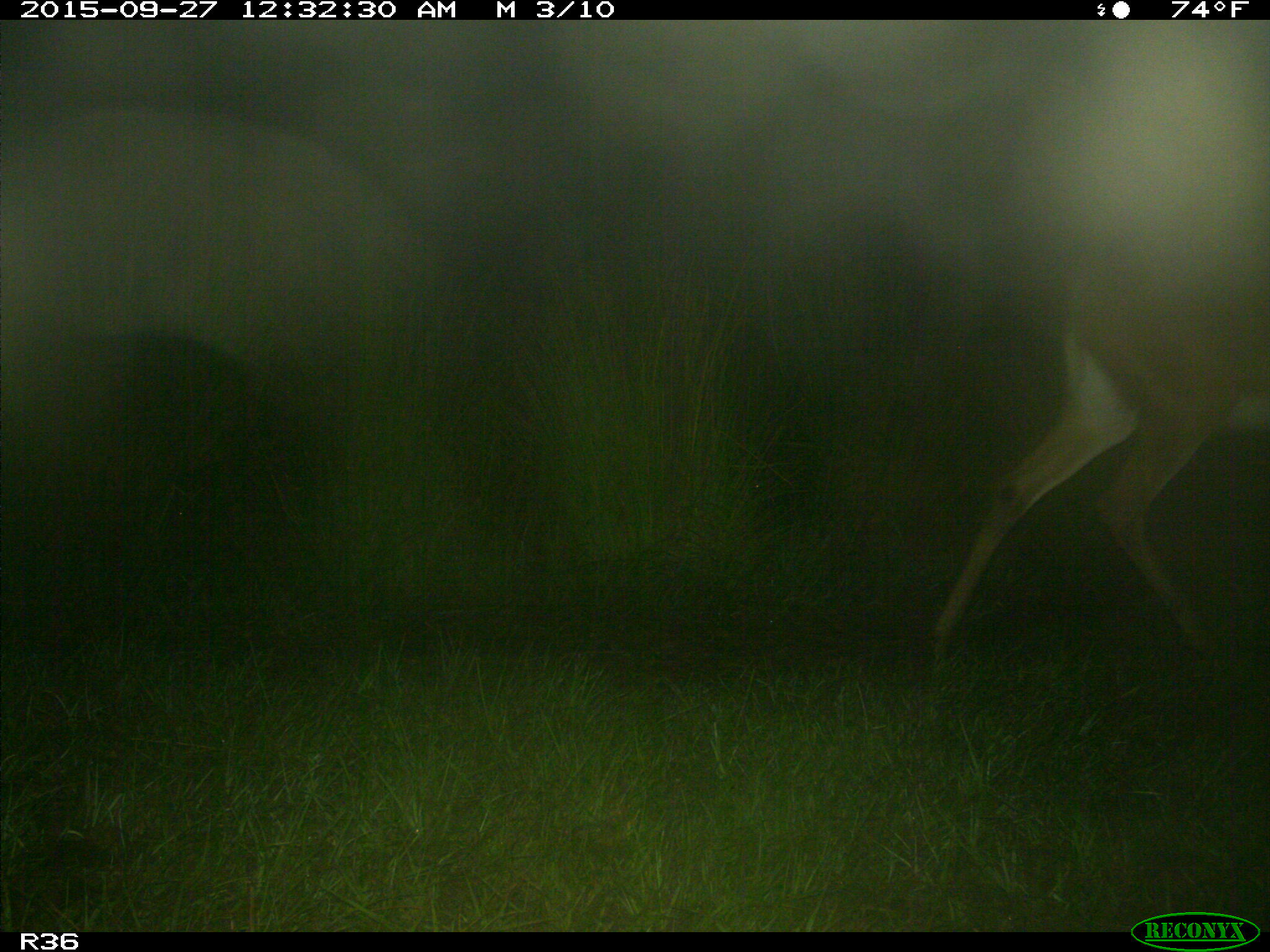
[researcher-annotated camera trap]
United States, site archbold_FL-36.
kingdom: Animalia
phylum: Chordata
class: Mammalia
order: Artiodactyla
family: Cervidae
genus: Odocoileus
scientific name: Odocoileus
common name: deer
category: unidentified deer